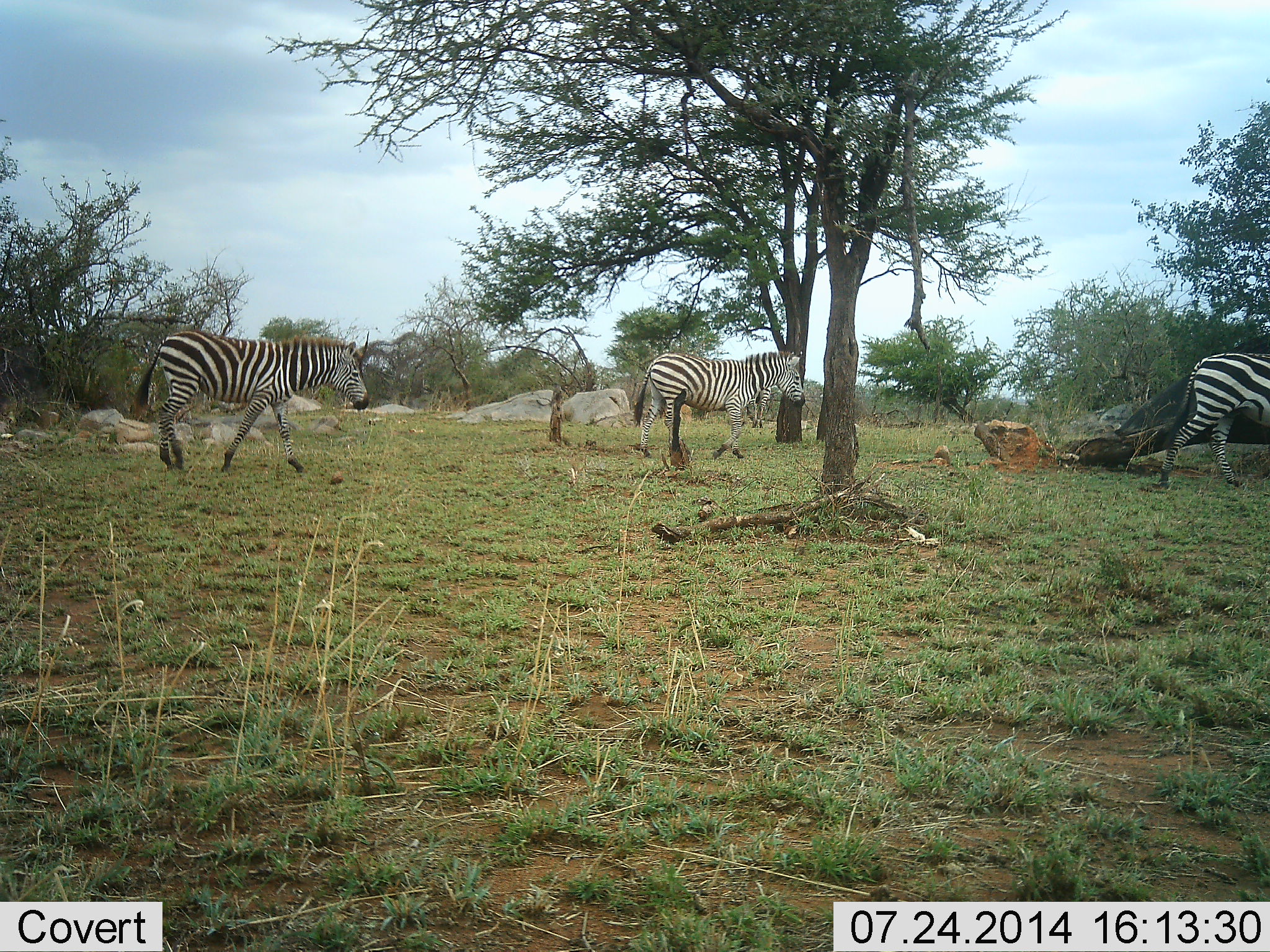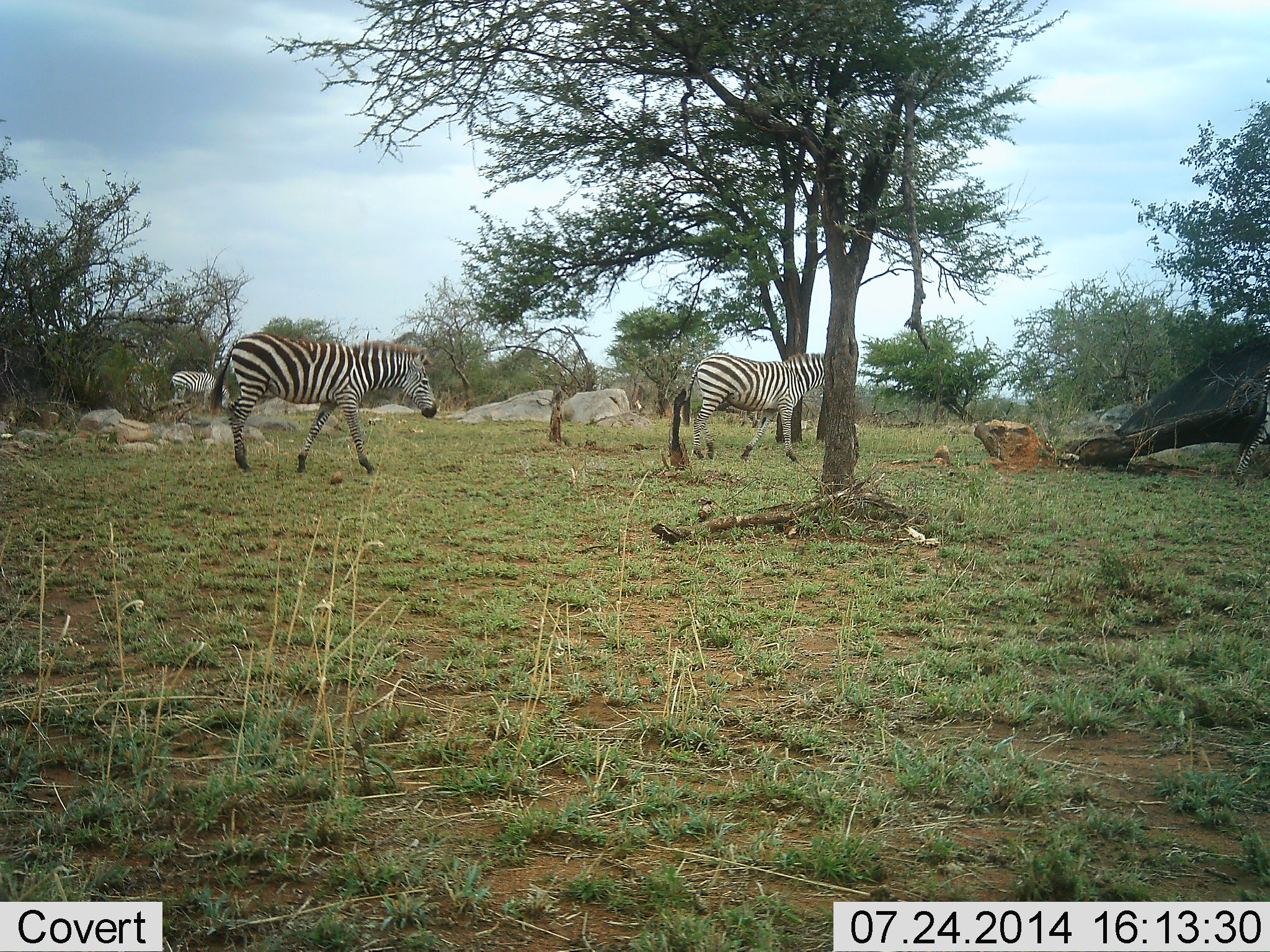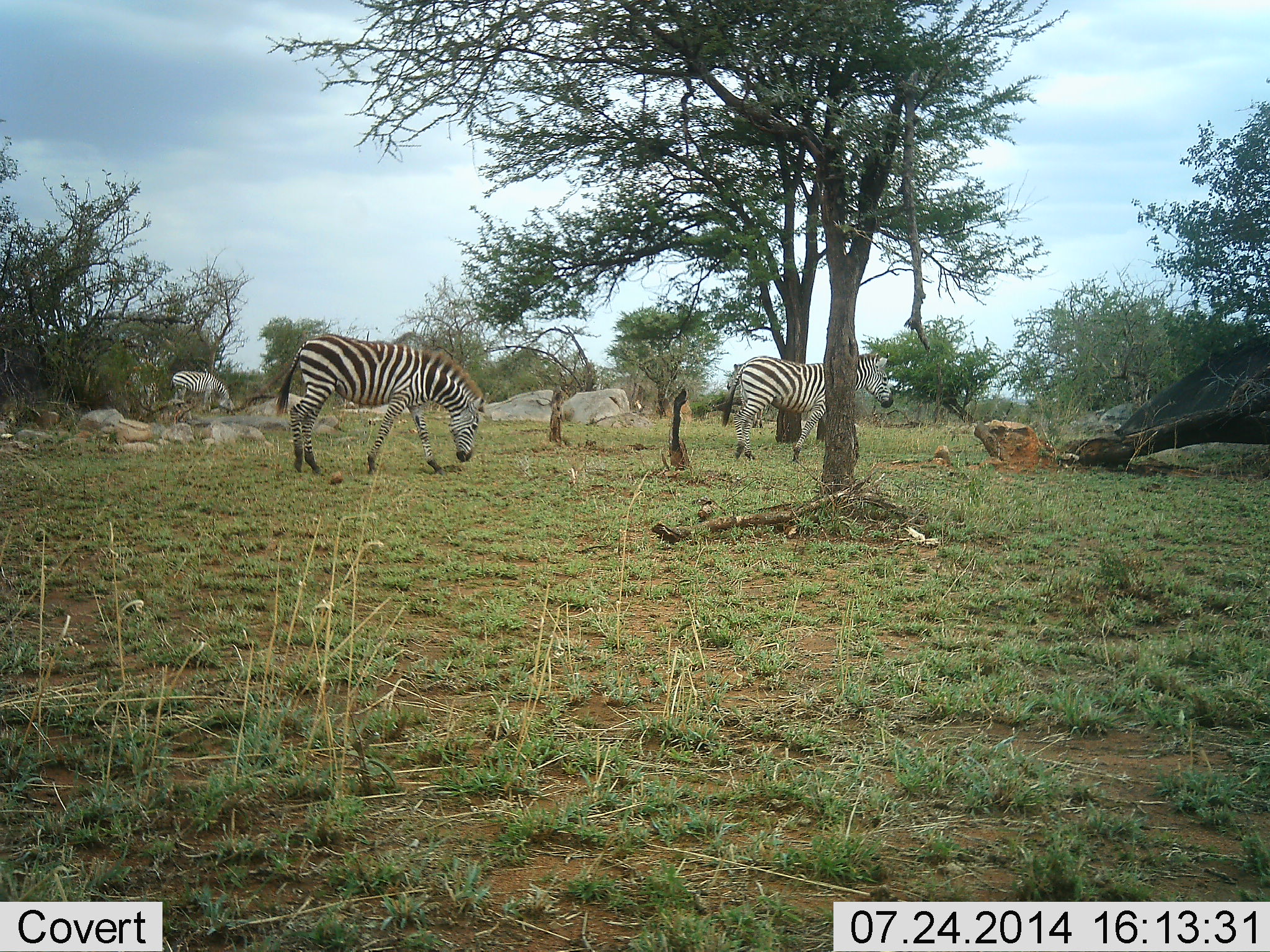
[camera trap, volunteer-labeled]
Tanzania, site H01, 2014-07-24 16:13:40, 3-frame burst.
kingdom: Animalia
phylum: Chordata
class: Mammalia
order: Perissodactyla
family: Equidae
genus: Equus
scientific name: Equus quagga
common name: plains zebra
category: zebra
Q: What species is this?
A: Zebra (plains zebra) (Equus quagga).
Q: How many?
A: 3.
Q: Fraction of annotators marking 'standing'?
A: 0%.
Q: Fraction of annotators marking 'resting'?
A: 0%.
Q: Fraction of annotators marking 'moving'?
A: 100%.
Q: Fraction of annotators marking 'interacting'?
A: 0%.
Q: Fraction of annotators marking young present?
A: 0%.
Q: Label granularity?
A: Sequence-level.